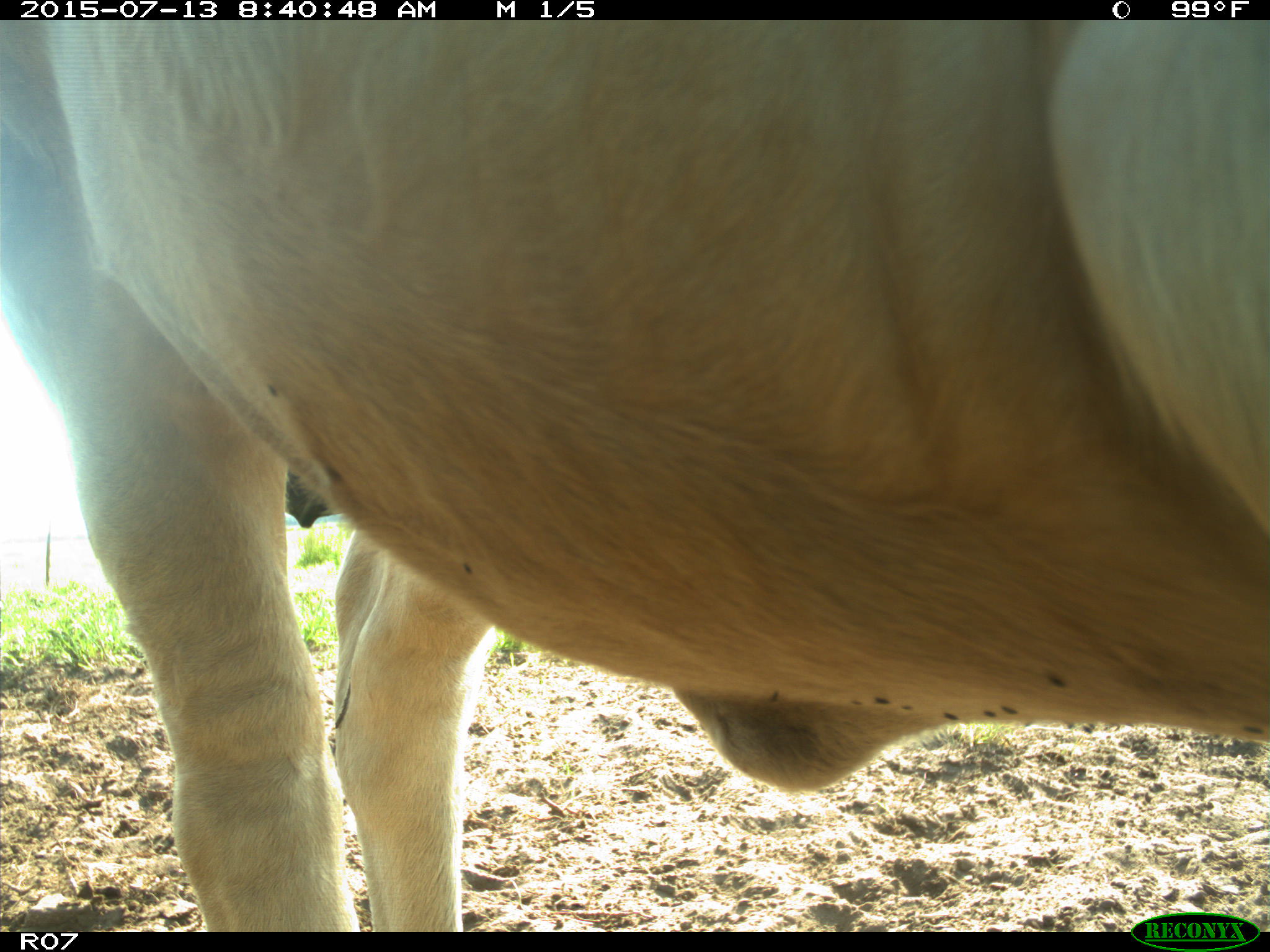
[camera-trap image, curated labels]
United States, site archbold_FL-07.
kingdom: Animalia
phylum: Chordata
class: Mammalia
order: Artiodactyla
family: Bovidae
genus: Bos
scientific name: Bos taurus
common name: domestic cow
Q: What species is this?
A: Bos taurus (domestic cow).